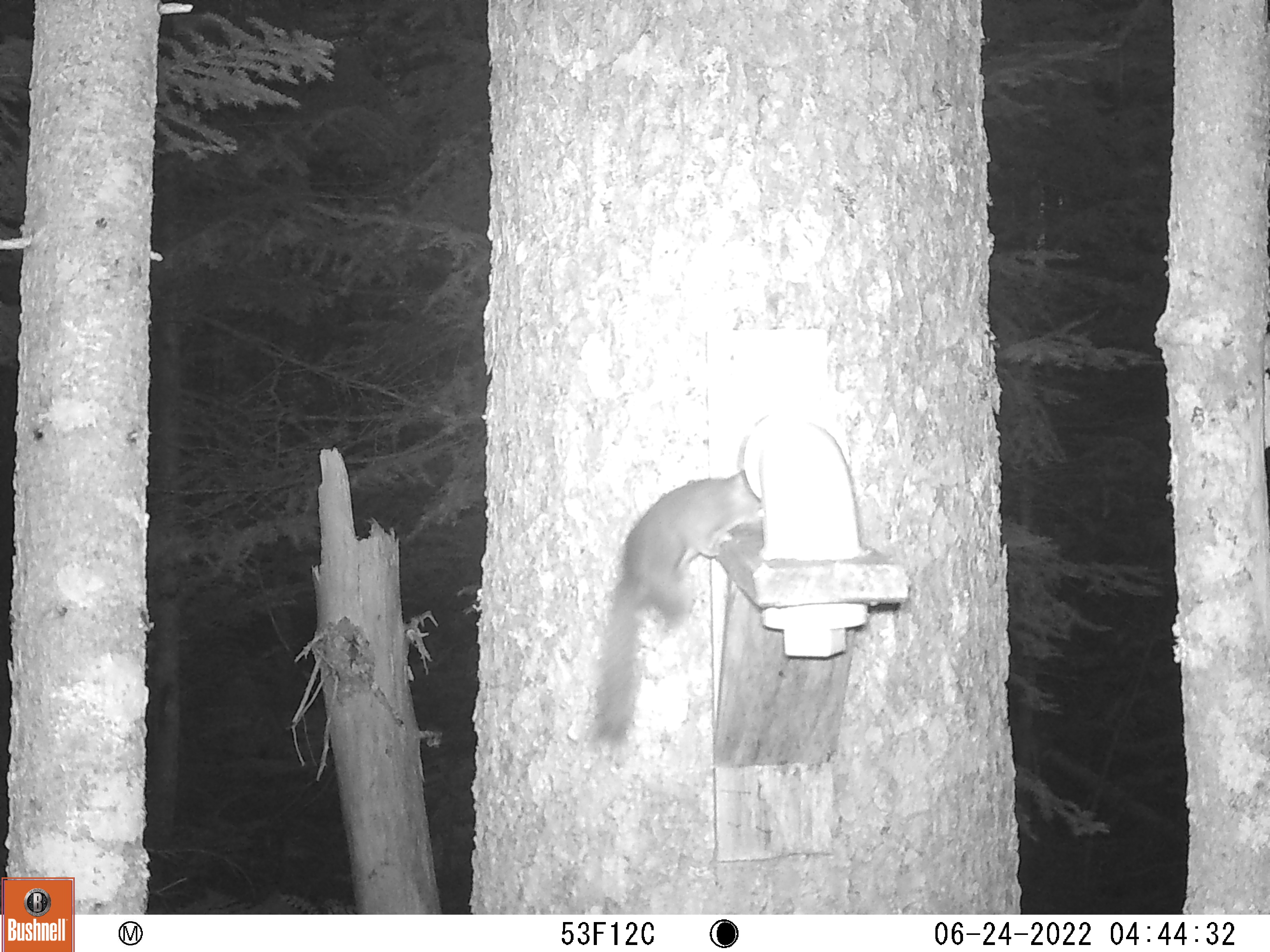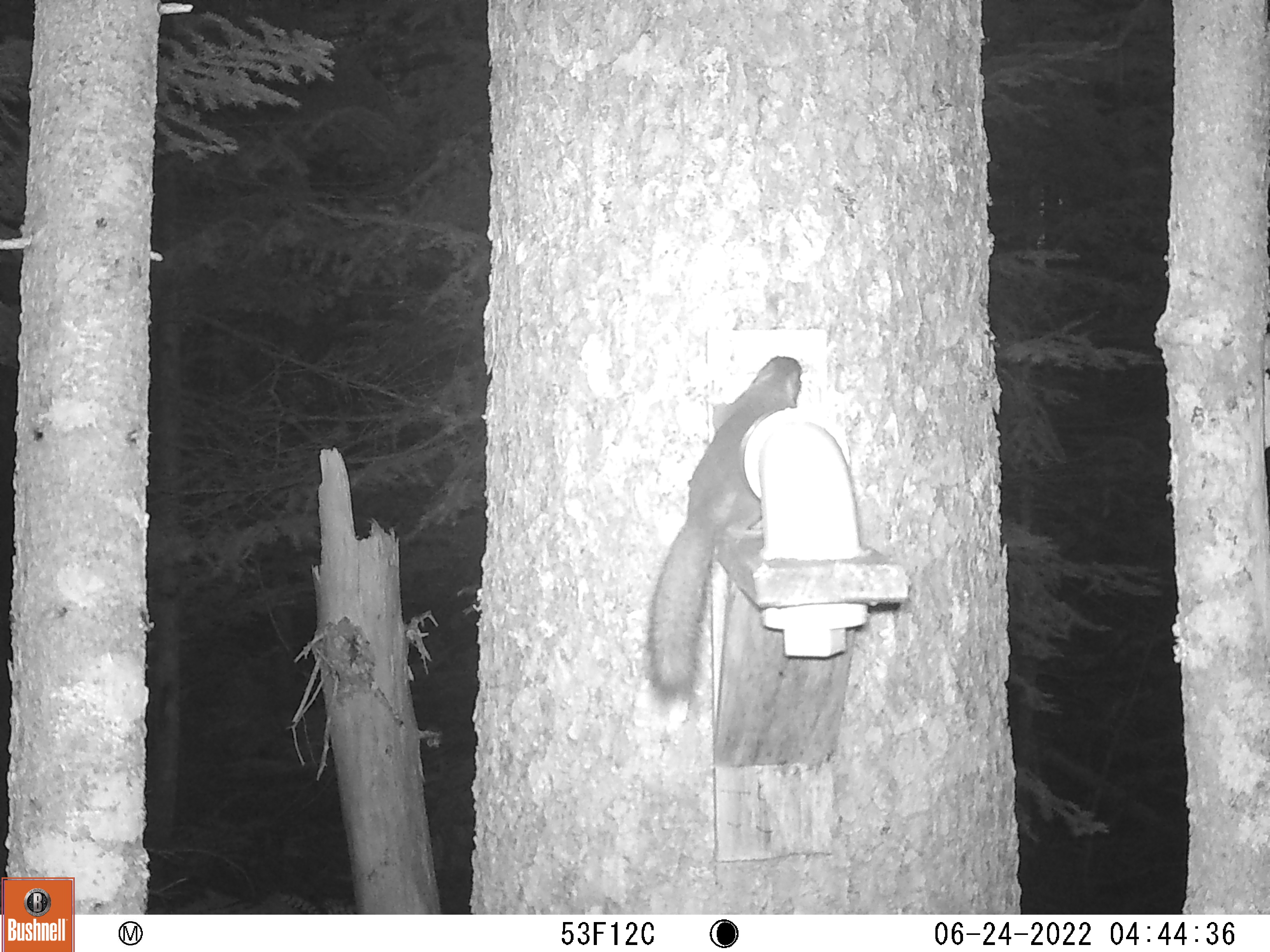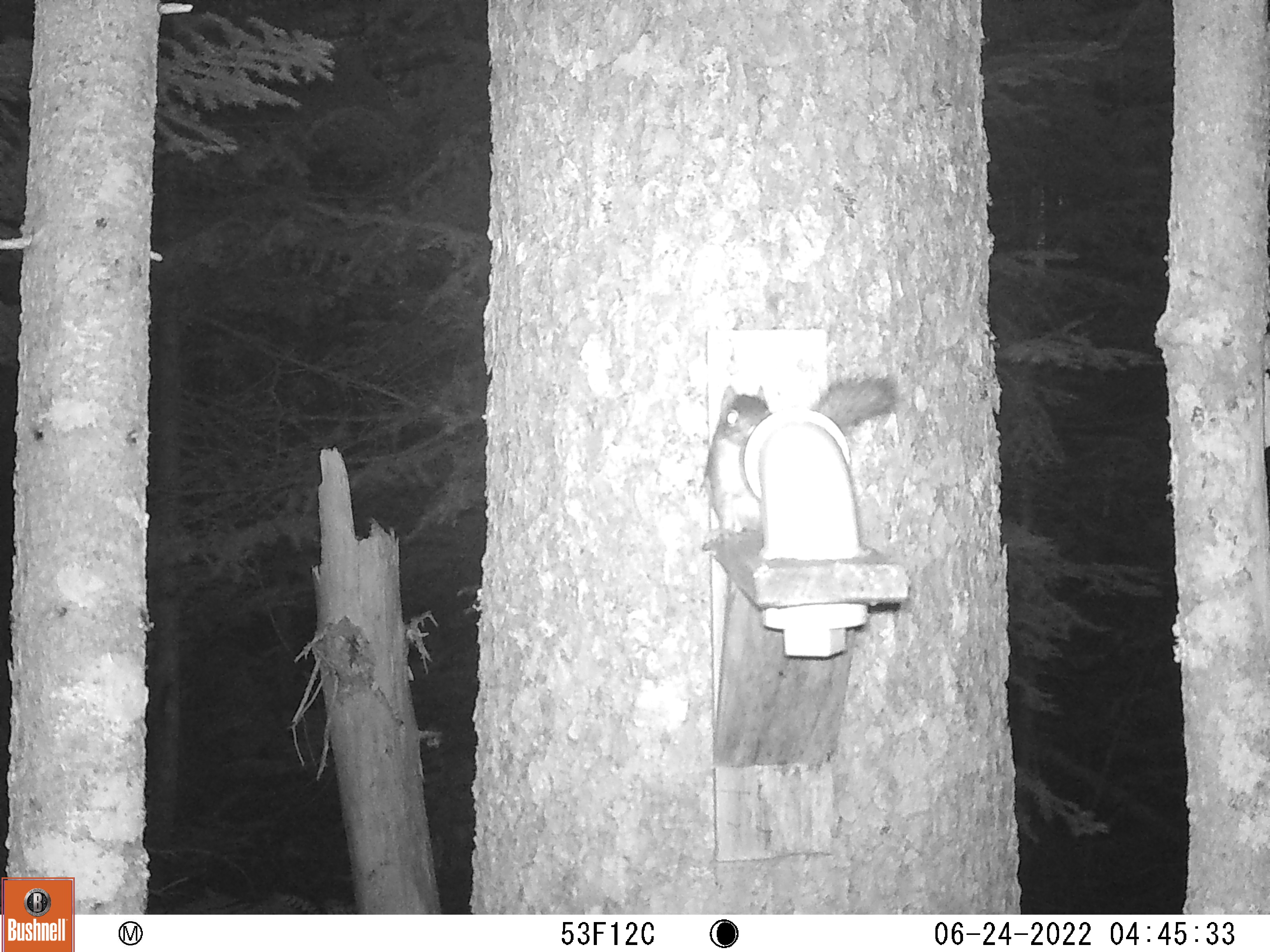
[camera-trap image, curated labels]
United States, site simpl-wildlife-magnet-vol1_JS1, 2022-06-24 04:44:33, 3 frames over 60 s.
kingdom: Animalia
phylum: Chordata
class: Mammalia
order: Rodentia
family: Sciuridae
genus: Tamiasciurus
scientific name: Tamiasciurus hudsonicus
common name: red squirrel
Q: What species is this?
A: Red squirrel (Tamiasciurus hudsonicus).